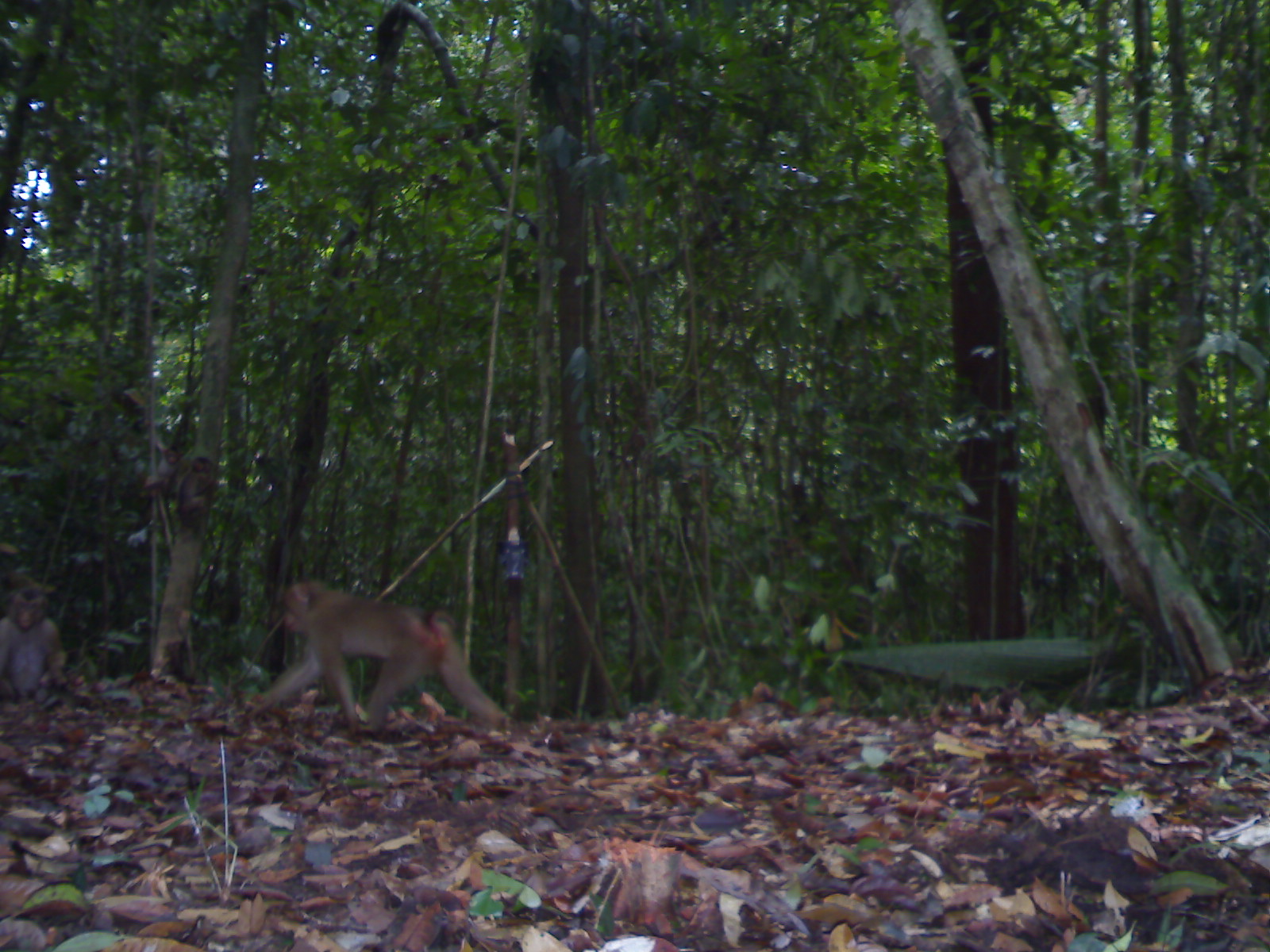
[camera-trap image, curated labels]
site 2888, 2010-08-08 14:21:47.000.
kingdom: Animalia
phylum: Chordata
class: Mammalia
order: Primates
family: Cercopithecidae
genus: Macaca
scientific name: Macaca nemestrina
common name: southern pig-tailed macaque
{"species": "Macaca nemestrina (southern pig-tailed macaque)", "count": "2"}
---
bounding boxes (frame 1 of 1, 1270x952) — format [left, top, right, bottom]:
macaca nemestrina: [248, 579, 510, 734]; [0, 583, 66, 703]